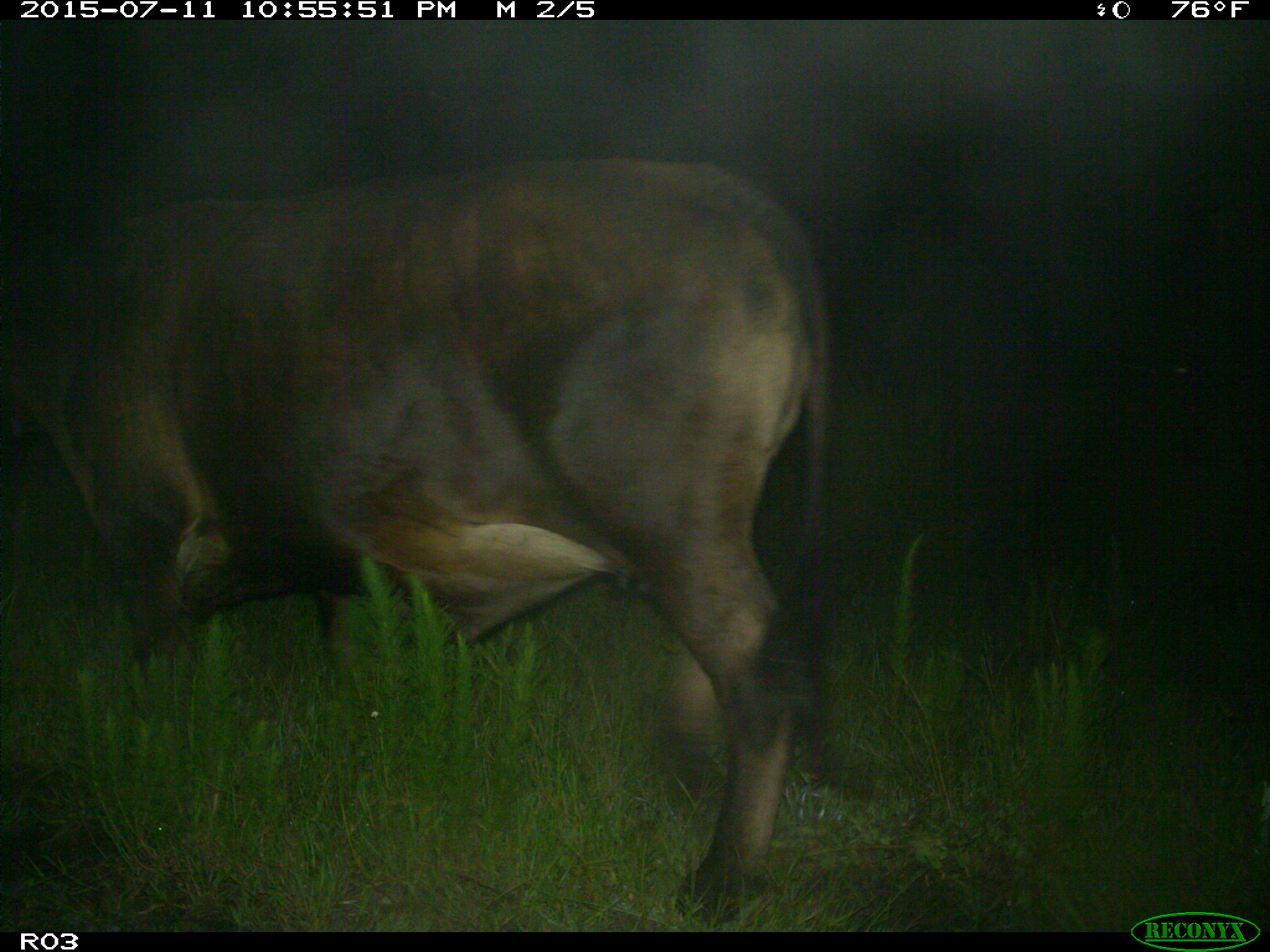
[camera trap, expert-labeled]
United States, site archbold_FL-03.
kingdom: Animalia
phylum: Chordata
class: Mammalia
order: Artiodactyla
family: Bovidae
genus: Bos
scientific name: Bos taurus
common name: domestic cow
Bos taurus (domestic cow).